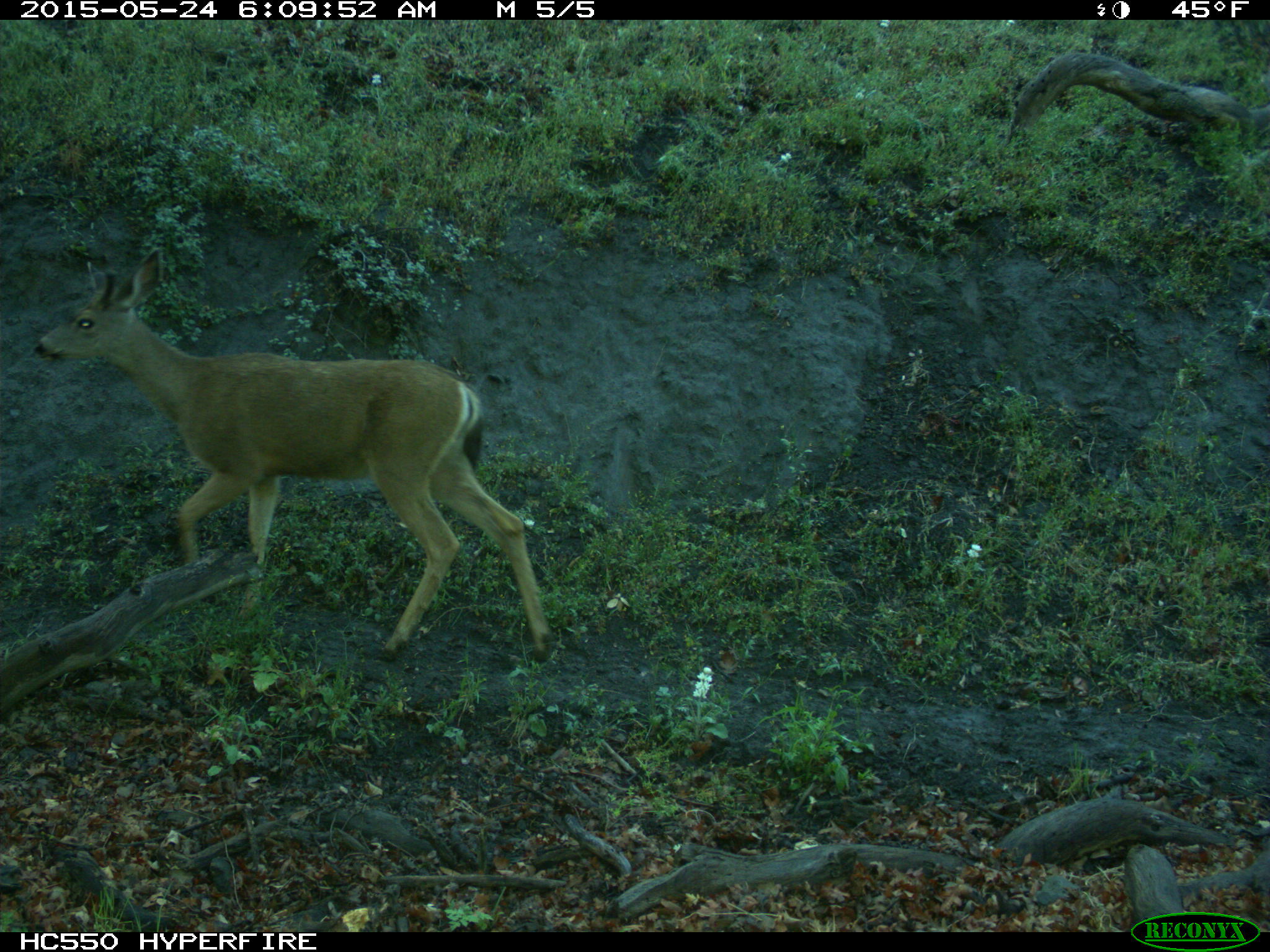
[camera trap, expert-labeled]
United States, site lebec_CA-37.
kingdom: Animalia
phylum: Chordata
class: Mammalia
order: Artiodactyla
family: Cervidae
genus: Odocoileus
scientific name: Odocoileus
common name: deer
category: unidentified deer